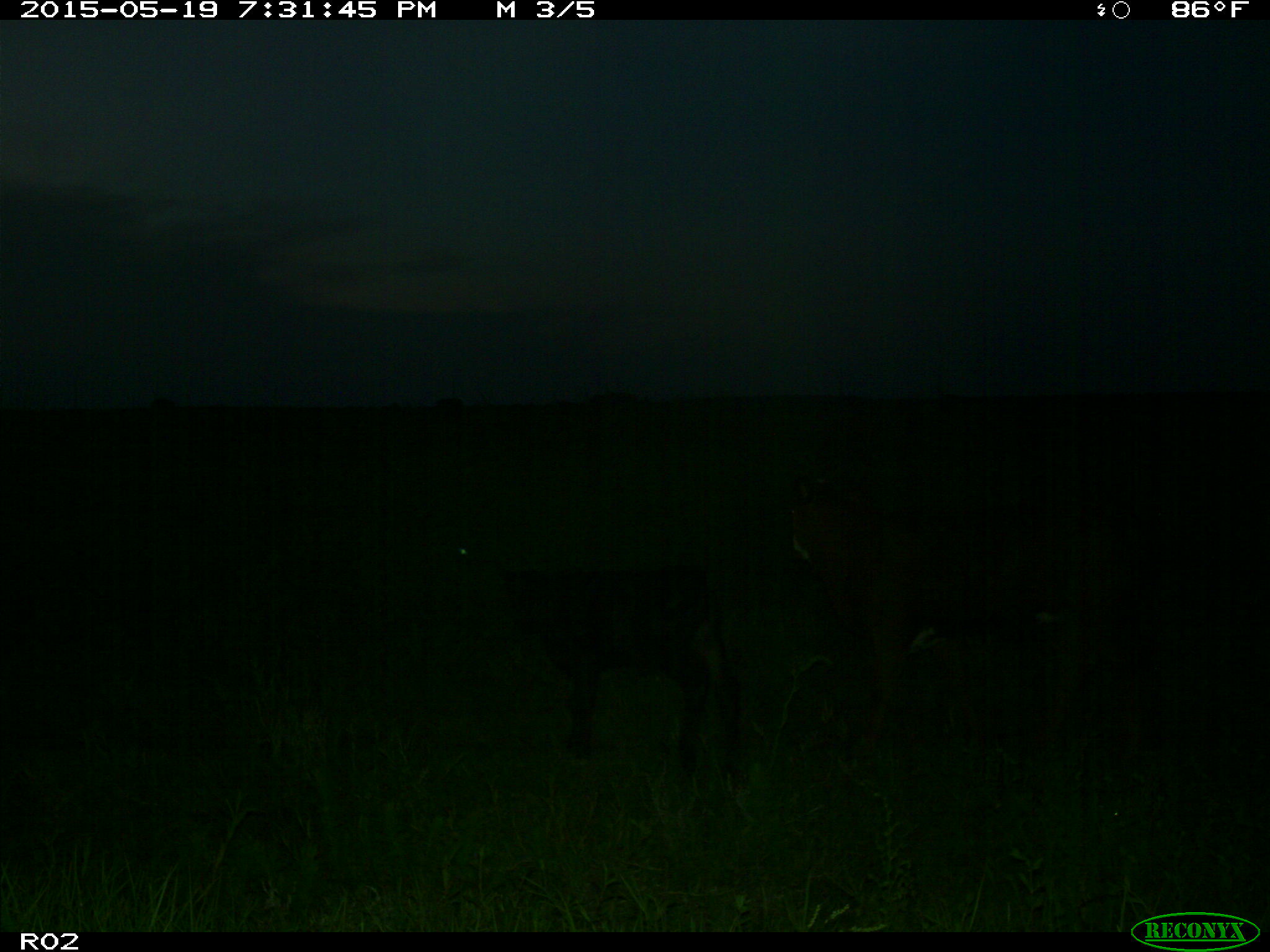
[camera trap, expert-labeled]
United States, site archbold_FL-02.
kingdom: Animalia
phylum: Chordata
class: Mammalia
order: Artiodactyla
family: Bovidae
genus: Bos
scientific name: Bos taurus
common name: domestic cow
Bos taurus (domestic cow).